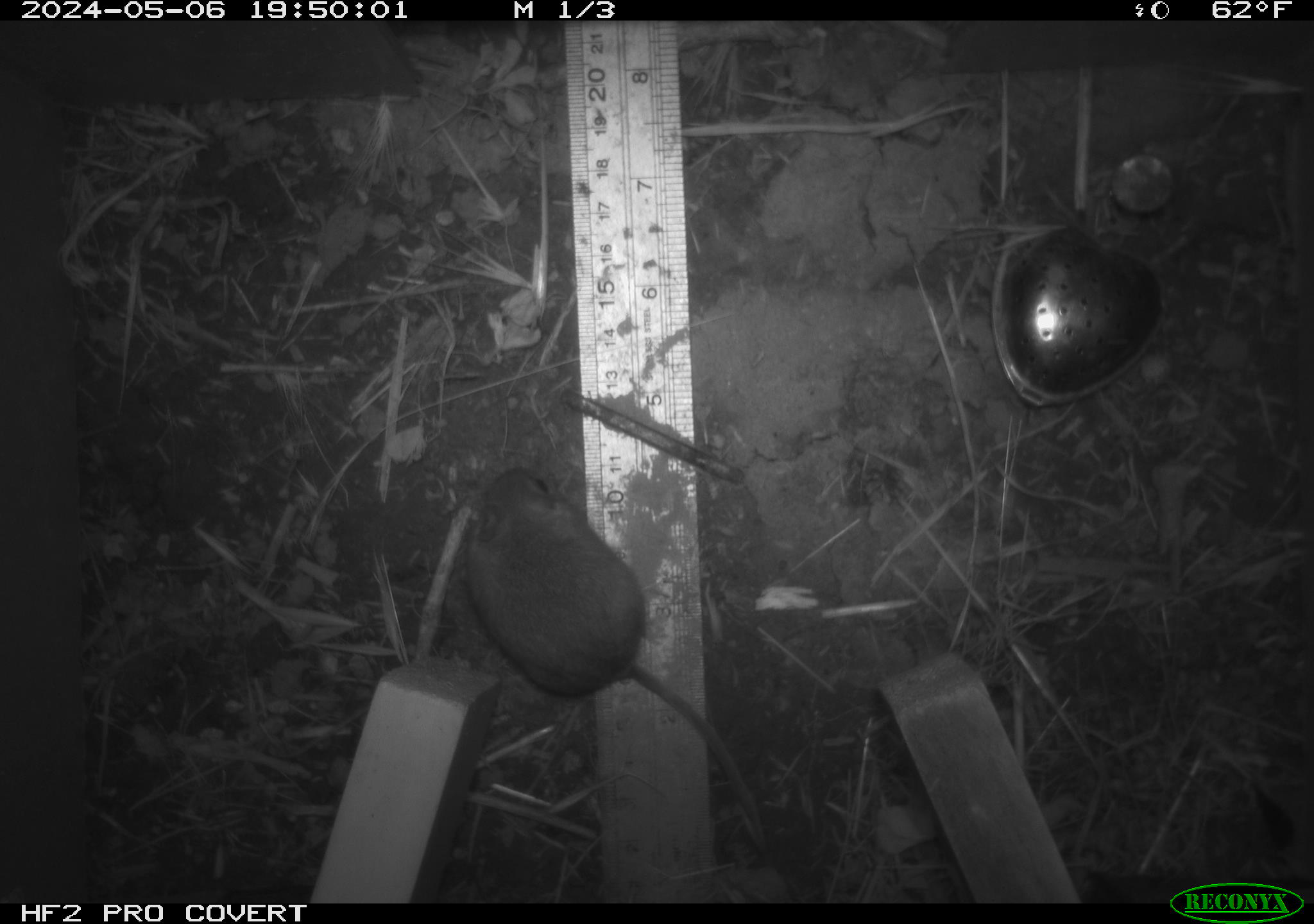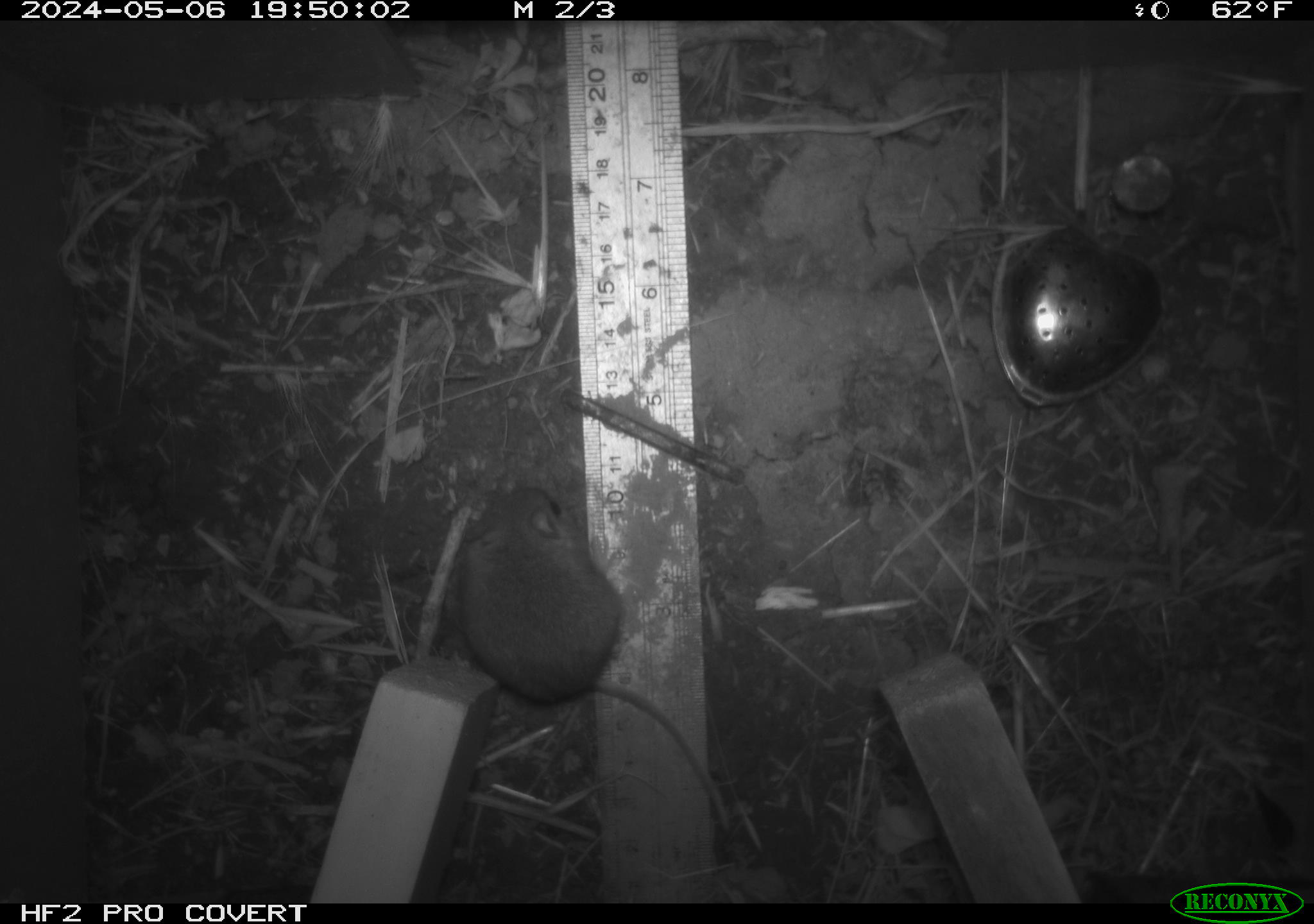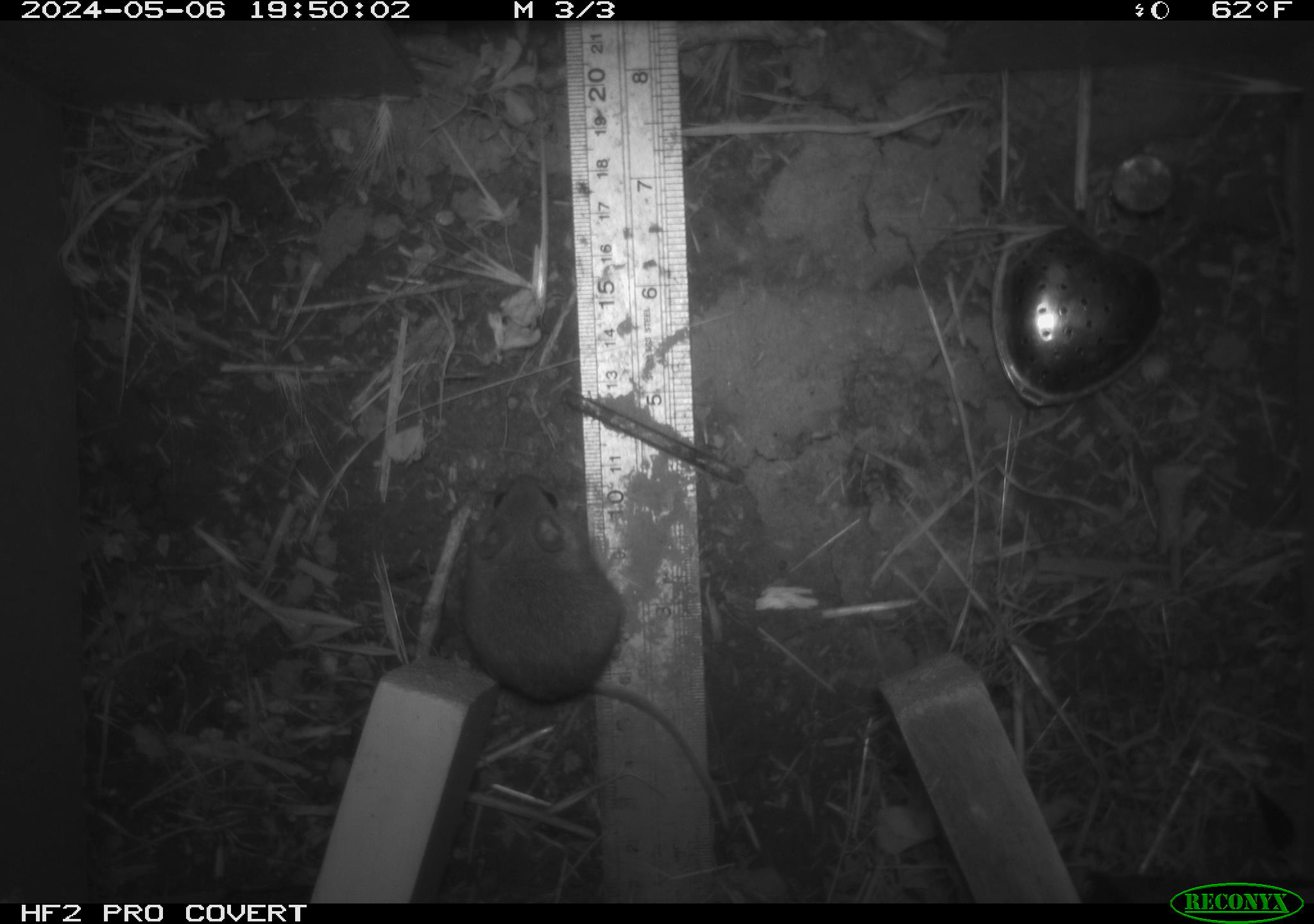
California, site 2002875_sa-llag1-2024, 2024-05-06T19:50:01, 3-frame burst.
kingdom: Animalia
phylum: Chordata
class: Mammalia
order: Rodentia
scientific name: Rodentia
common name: mouse species